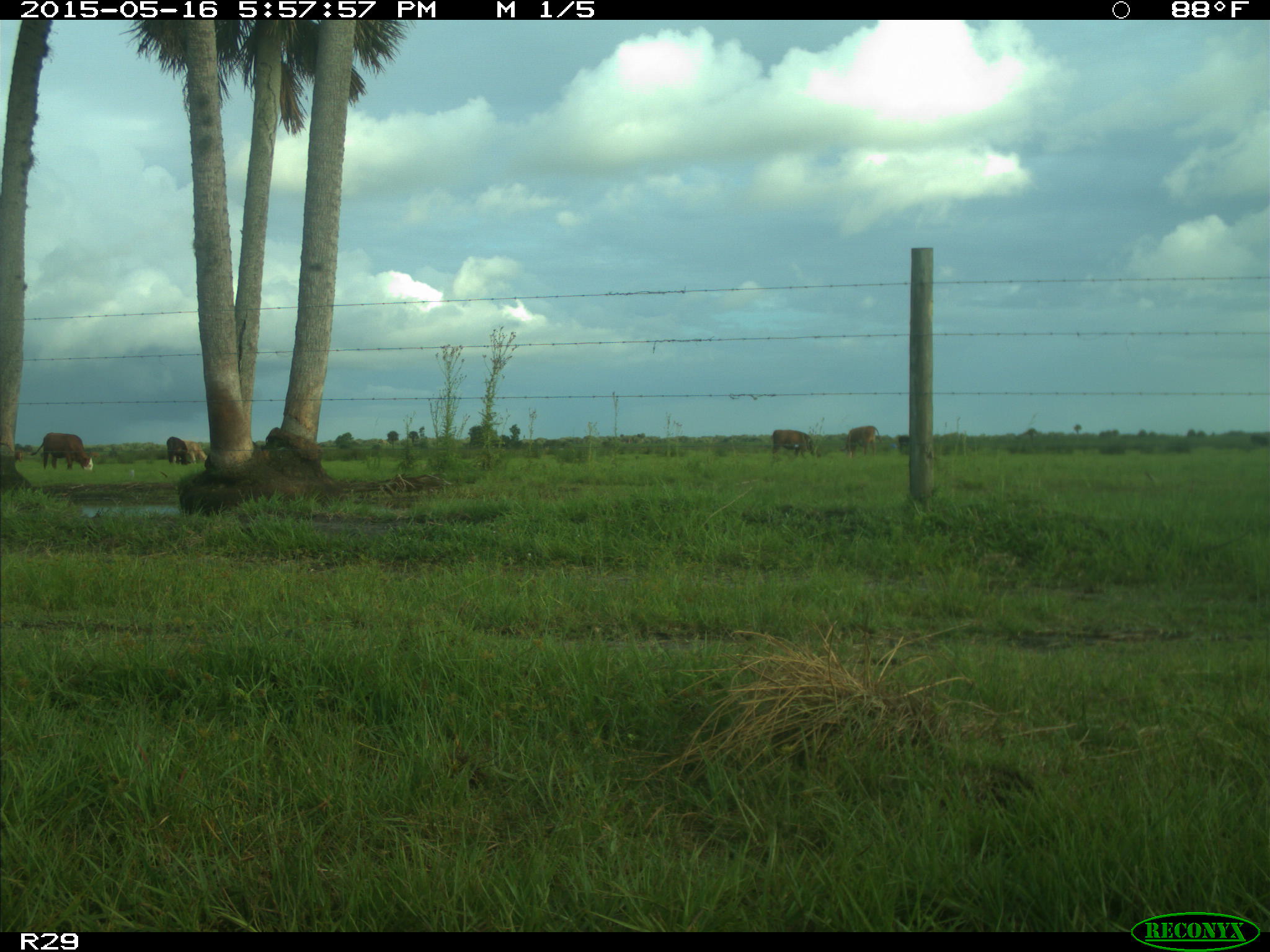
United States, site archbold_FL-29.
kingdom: Animalia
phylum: Chordata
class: Mammalia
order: Artiodactyla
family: Bovidae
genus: Bos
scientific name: Bos taurus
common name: domestic cow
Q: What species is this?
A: Bos taurus (domestic cow).